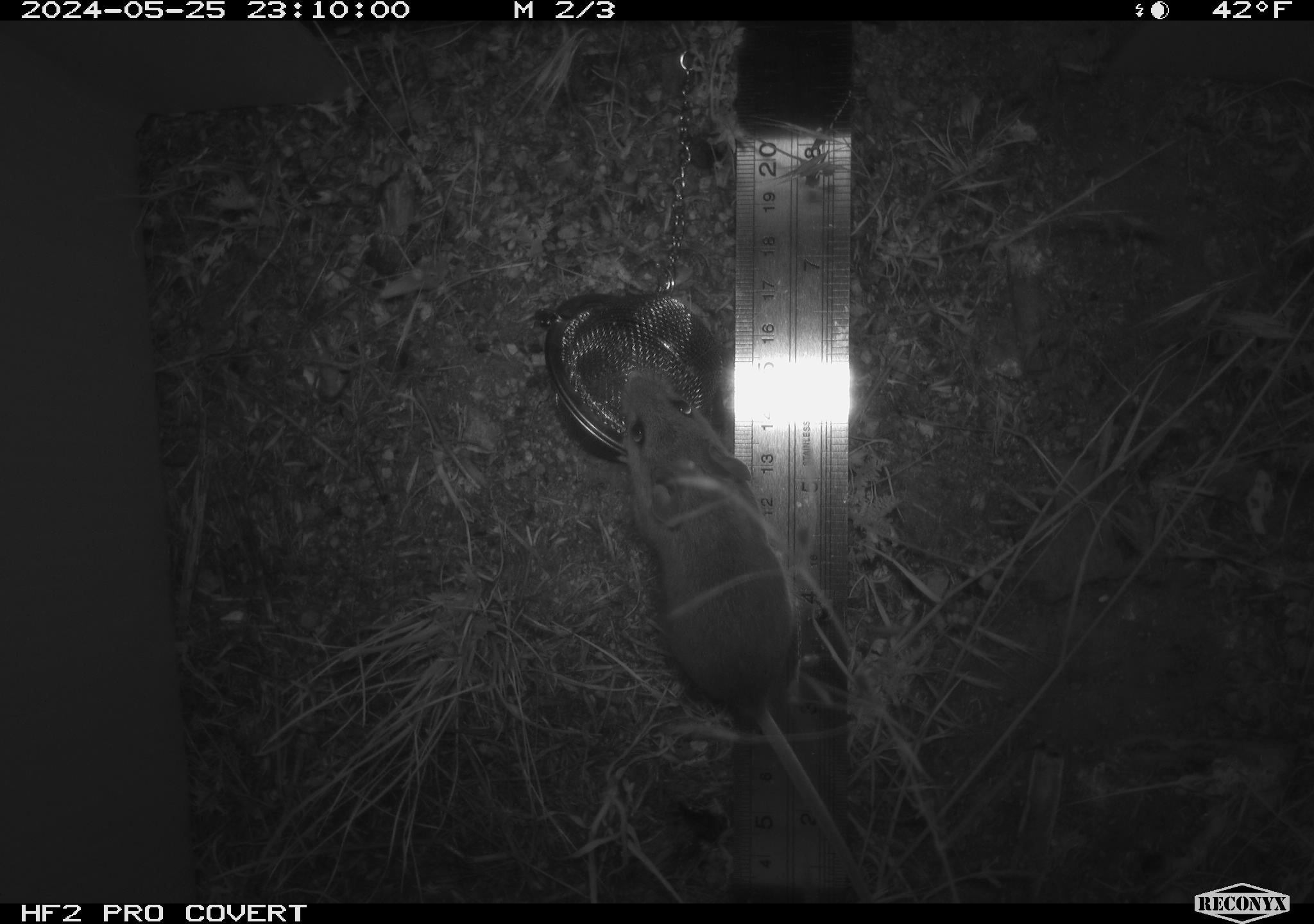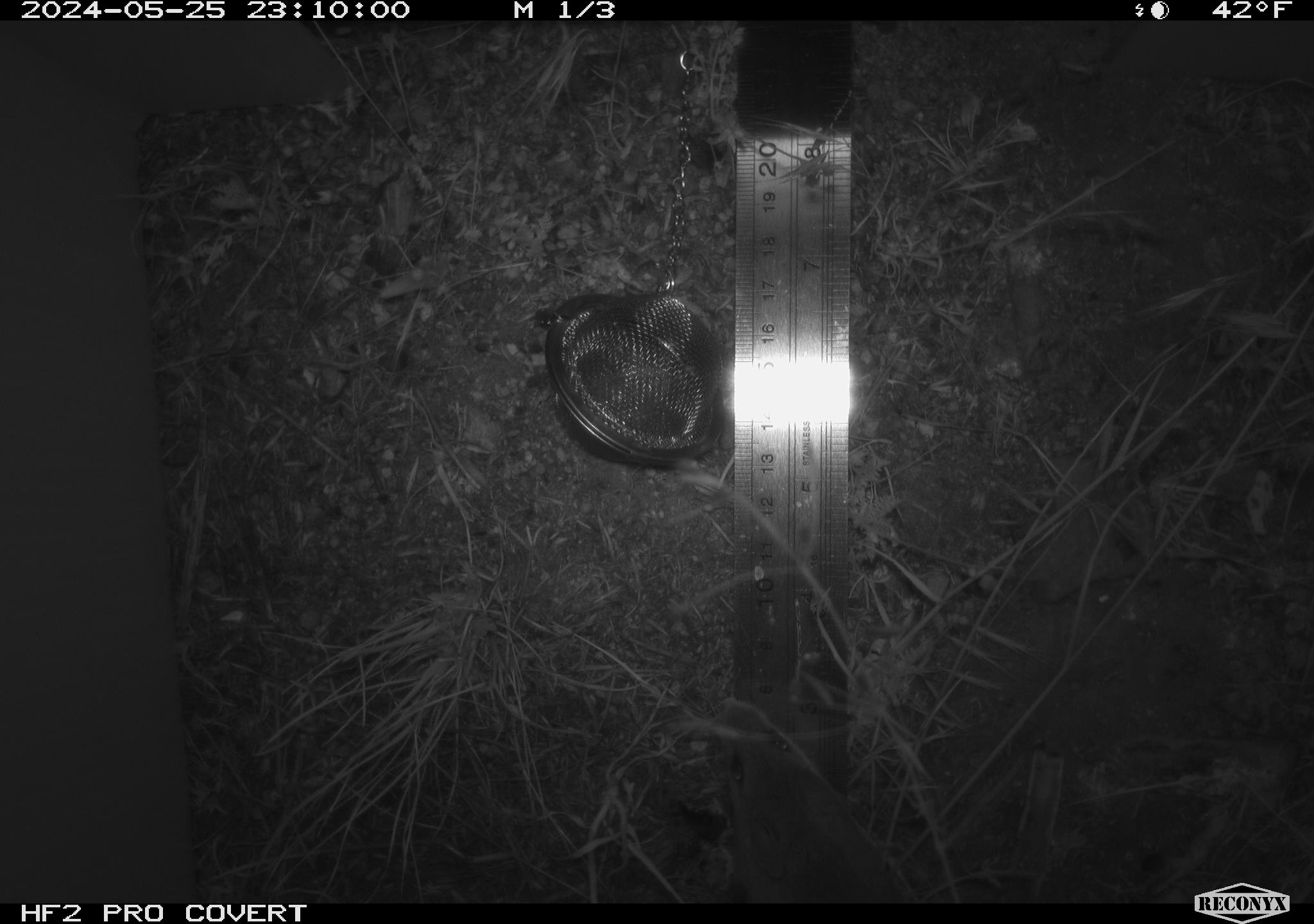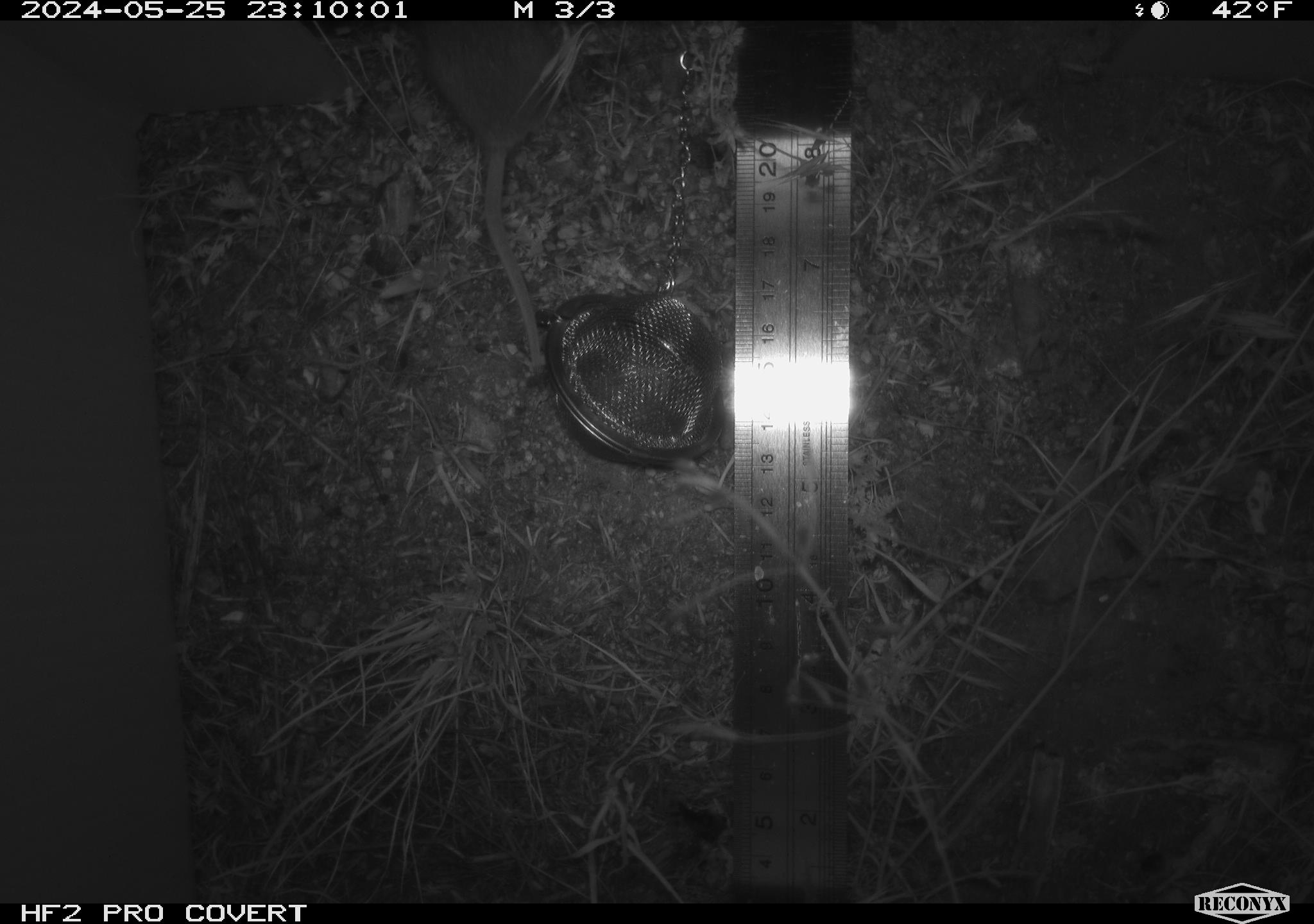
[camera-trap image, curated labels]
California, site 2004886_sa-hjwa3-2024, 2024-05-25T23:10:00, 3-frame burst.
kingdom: Animalia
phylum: Chordata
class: Mammalia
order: Rodentia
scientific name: Rodentia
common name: rodent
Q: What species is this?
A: Rodent (Rodentia).